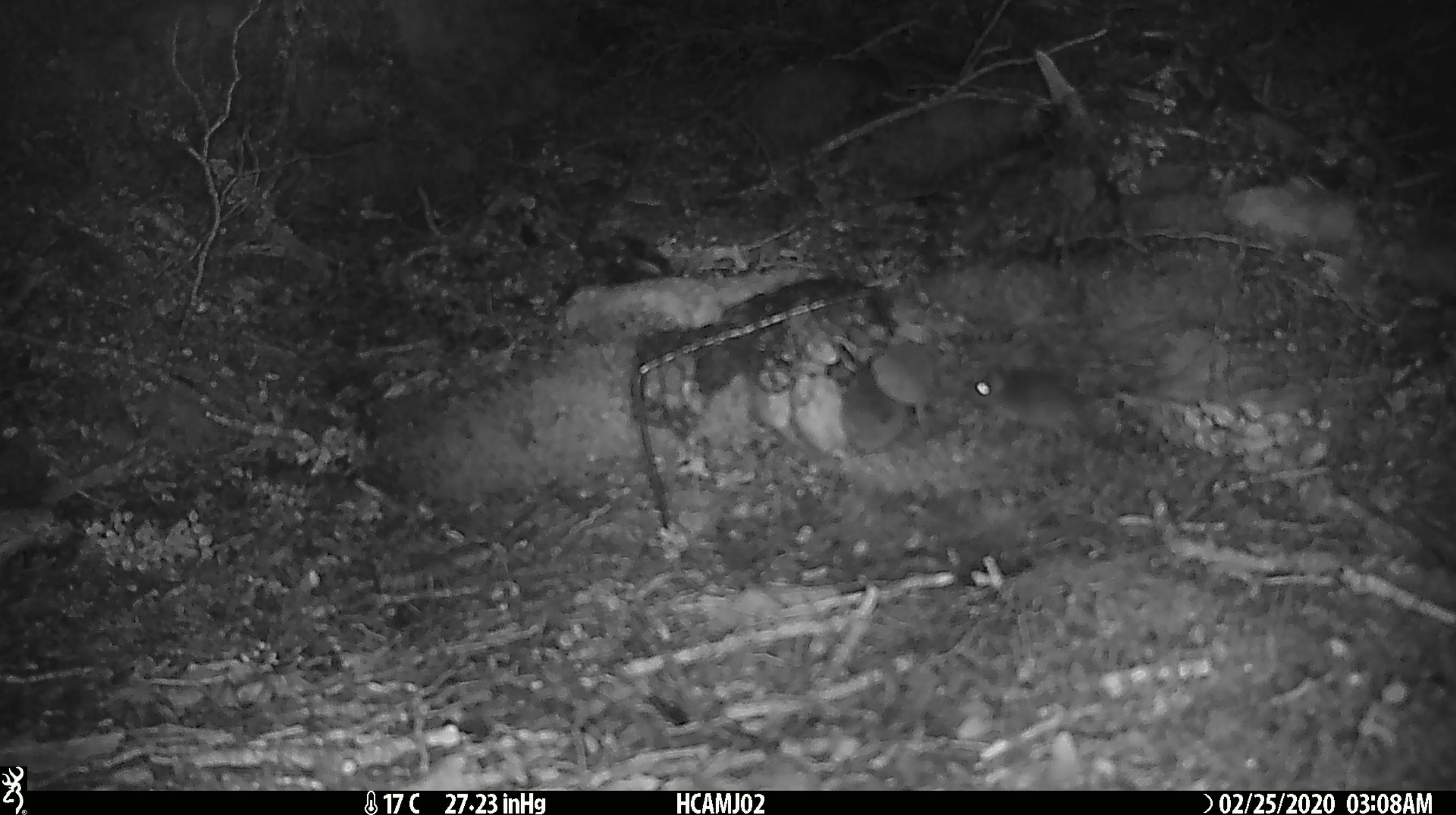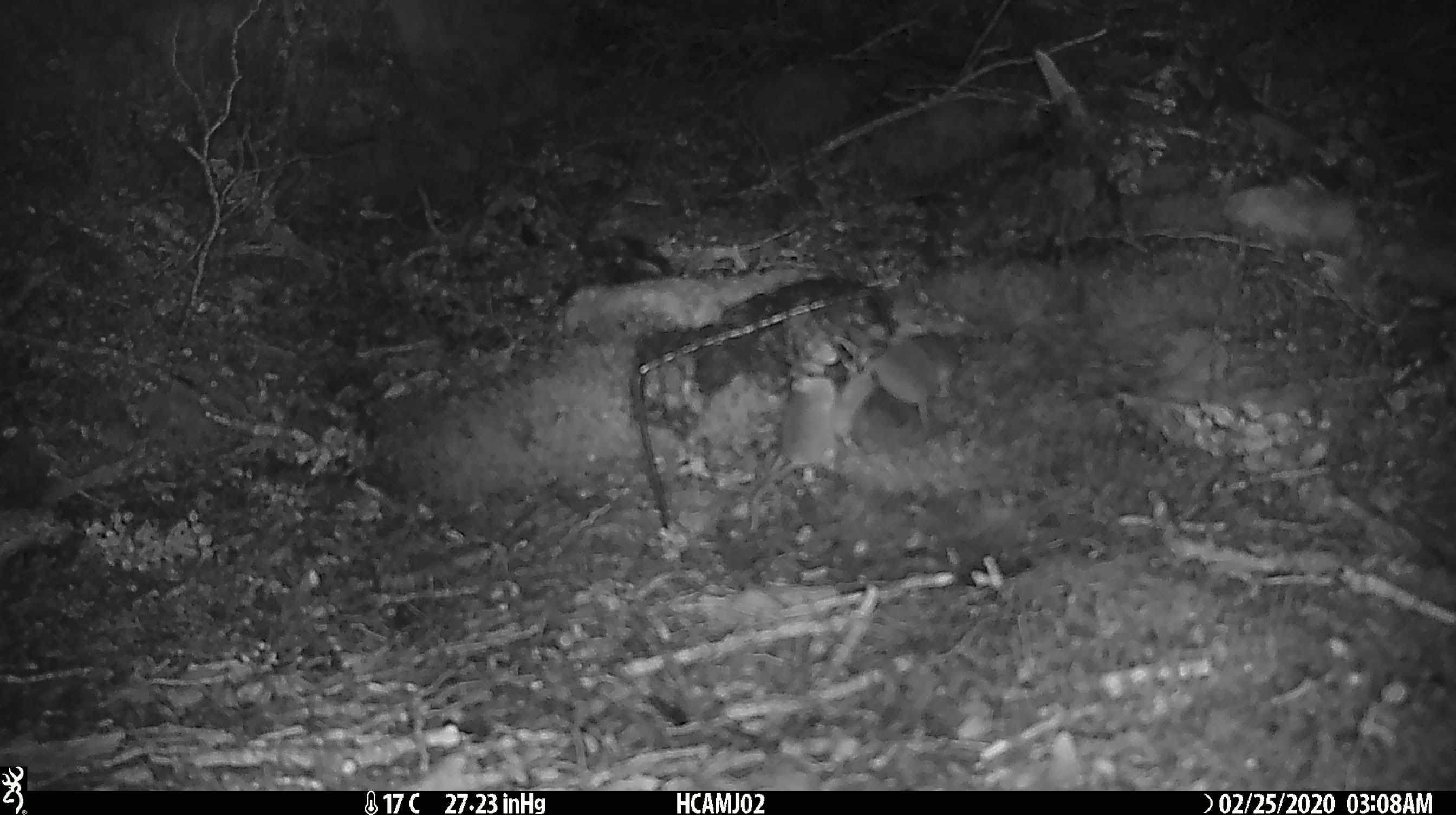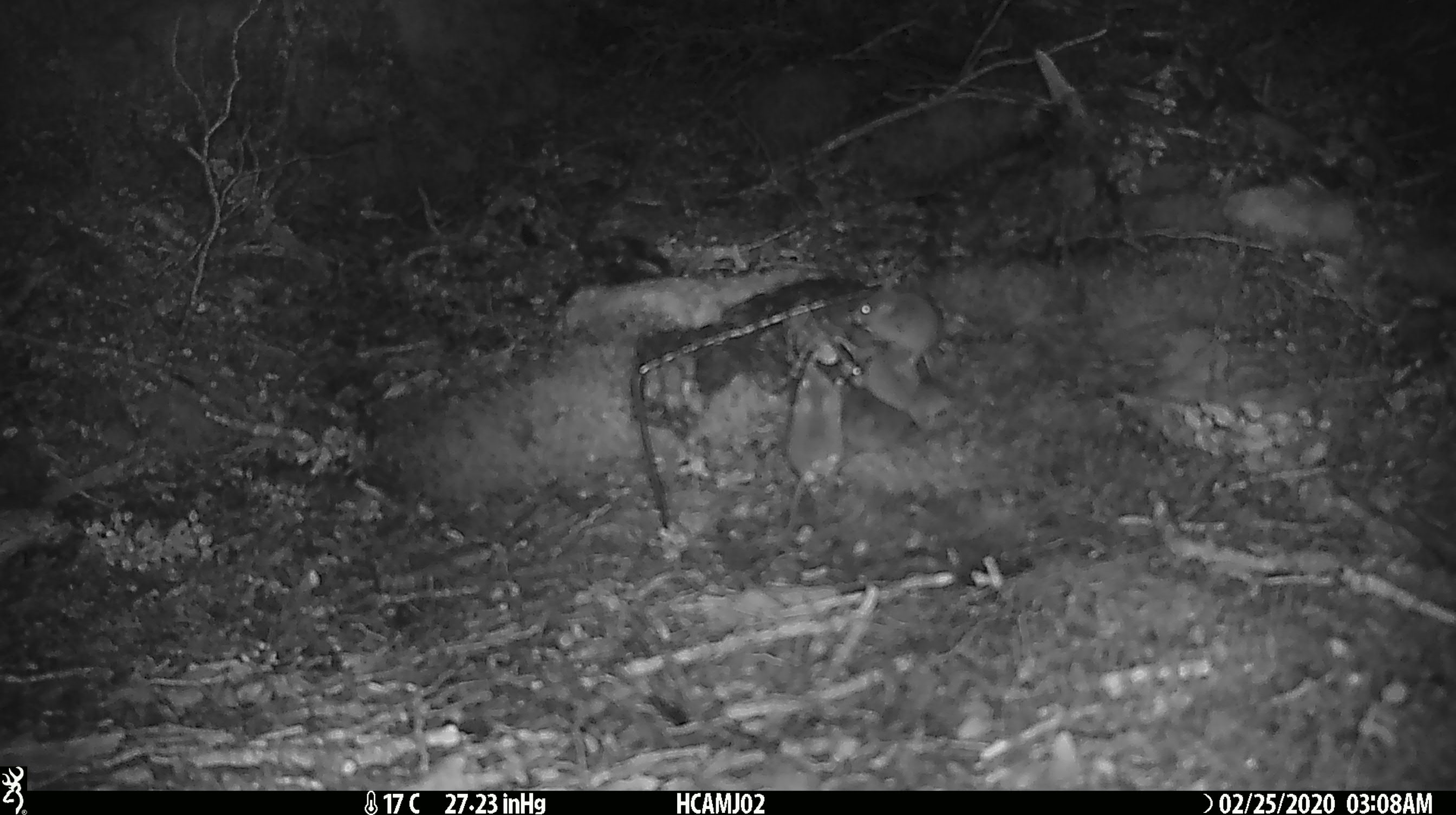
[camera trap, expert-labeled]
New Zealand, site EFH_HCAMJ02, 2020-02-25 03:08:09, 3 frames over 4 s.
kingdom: Animalia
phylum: Chordata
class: Mammalia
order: Rodentia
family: Muridae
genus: Mus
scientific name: Mus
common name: mouse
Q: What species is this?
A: Mouse (Mus).